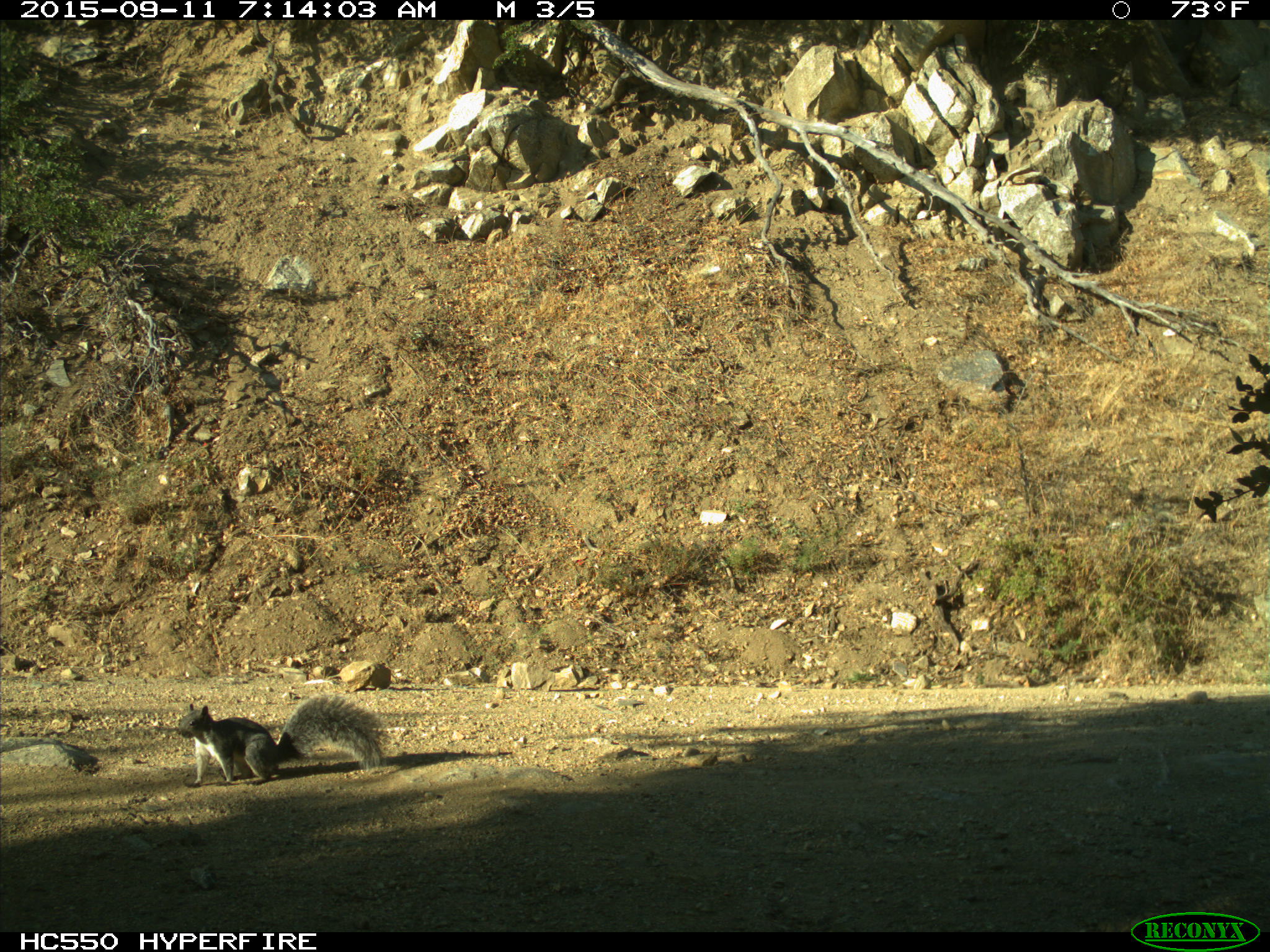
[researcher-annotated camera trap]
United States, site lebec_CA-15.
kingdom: Animalia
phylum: Chordata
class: Mammalia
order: Rodentia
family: Sciuridae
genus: Sciurus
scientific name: Sciurus carolinensis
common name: eastern gray squirrel